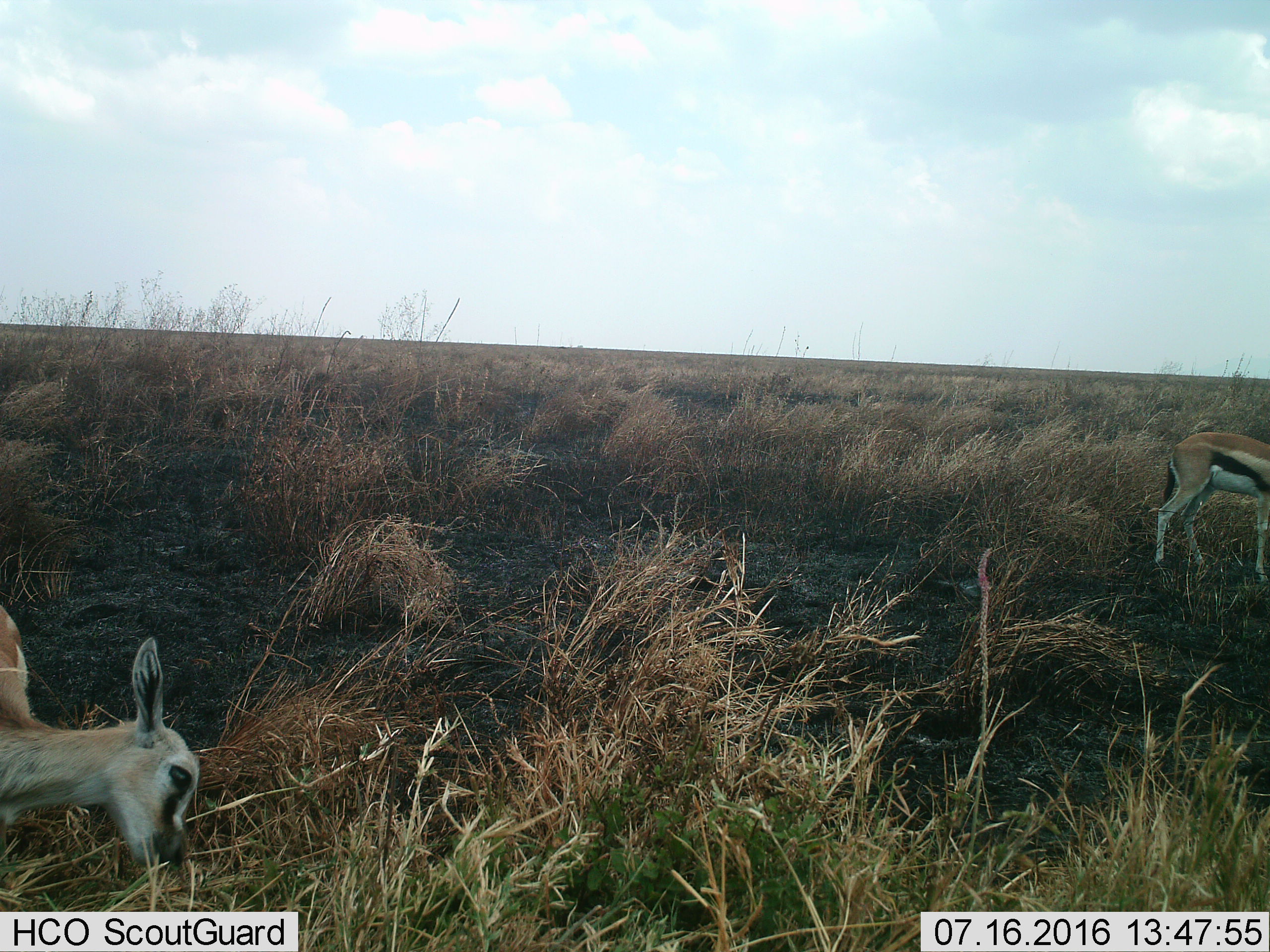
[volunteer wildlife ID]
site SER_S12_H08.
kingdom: Animalia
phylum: Chordata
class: Mammalia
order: Artiodactyla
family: Bovidae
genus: Eudorcas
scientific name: Eudorcas thomsonii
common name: thomson's gazelle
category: gazellethomsons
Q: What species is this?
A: Gazellethomsons (thomson's gazelle) (Eudorcas thomsonii).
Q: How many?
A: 2.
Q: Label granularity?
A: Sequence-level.